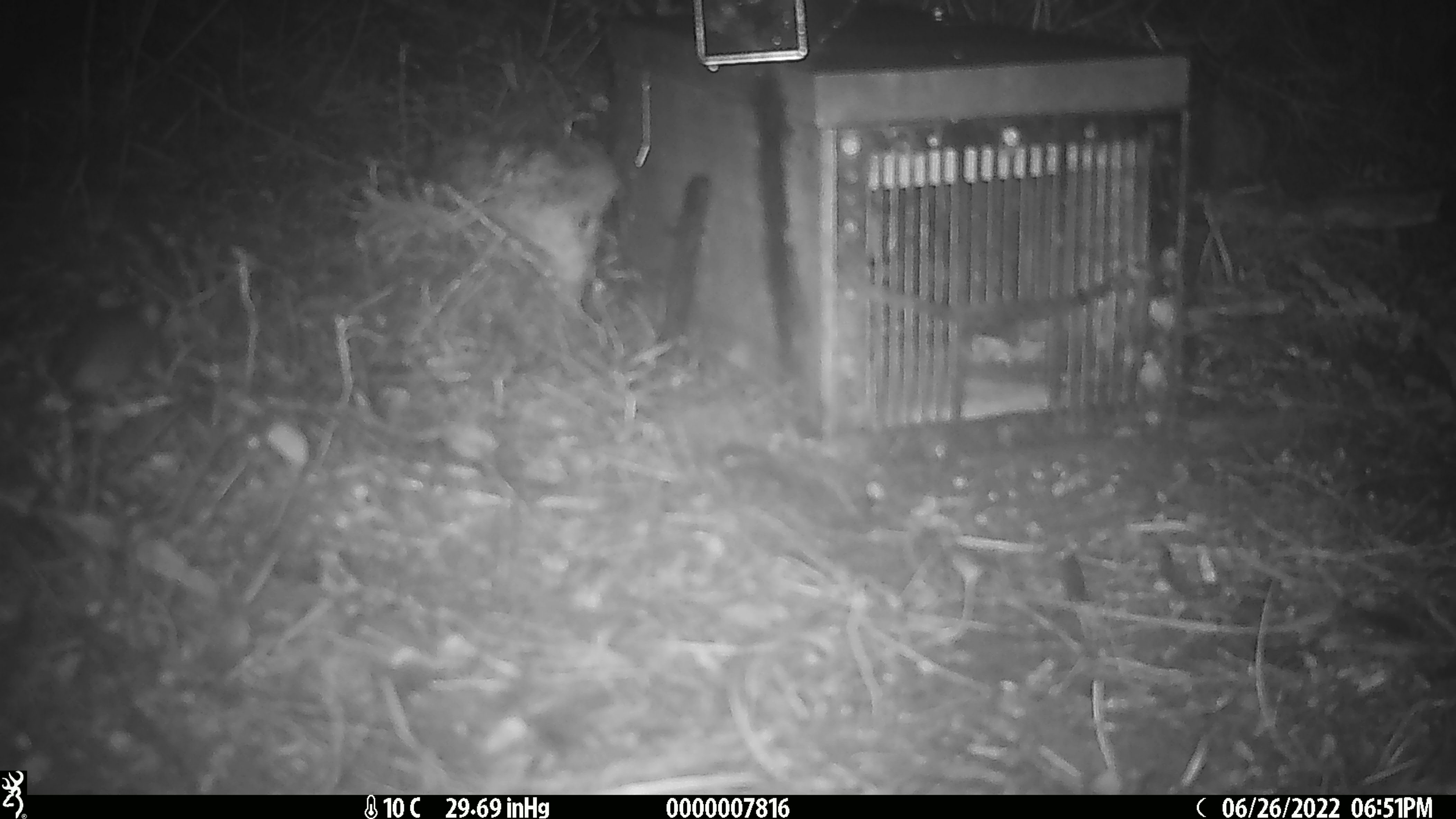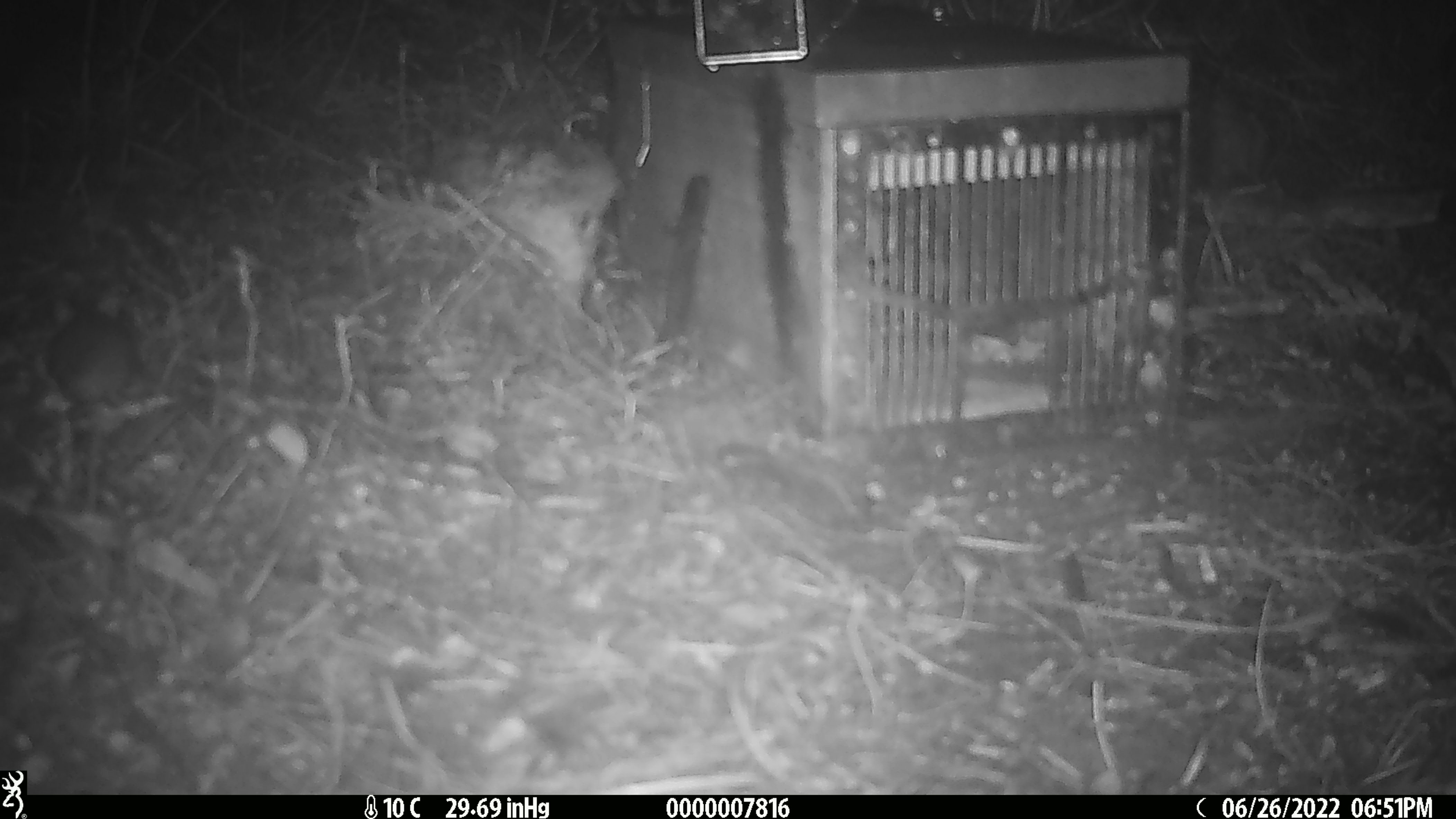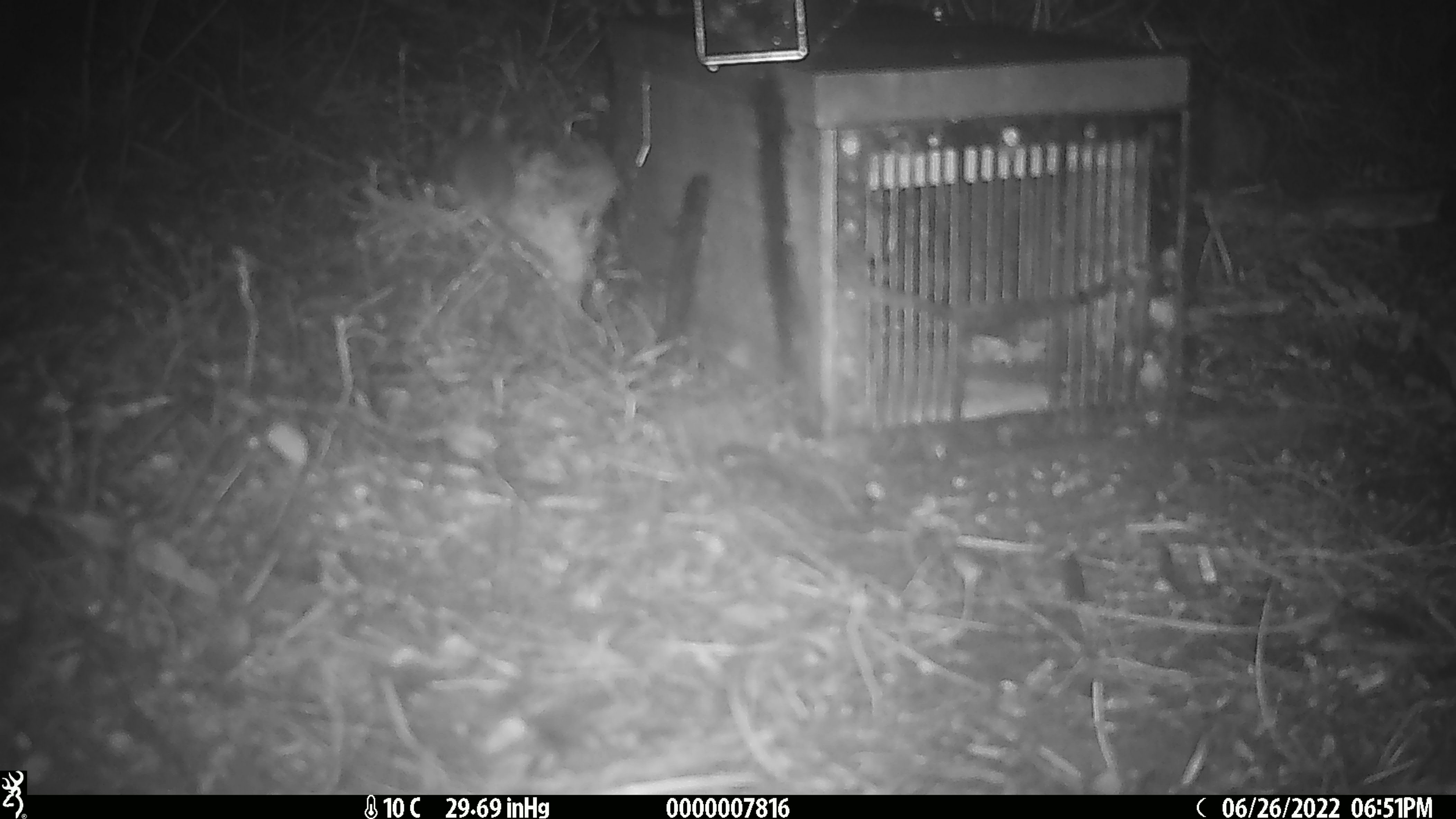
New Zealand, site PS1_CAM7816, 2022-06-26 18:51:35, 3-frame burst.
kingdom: Animalia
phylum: Chordata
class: Mammalia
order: Rodentia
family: Muridae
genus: Mus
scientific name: Mus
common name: mouse